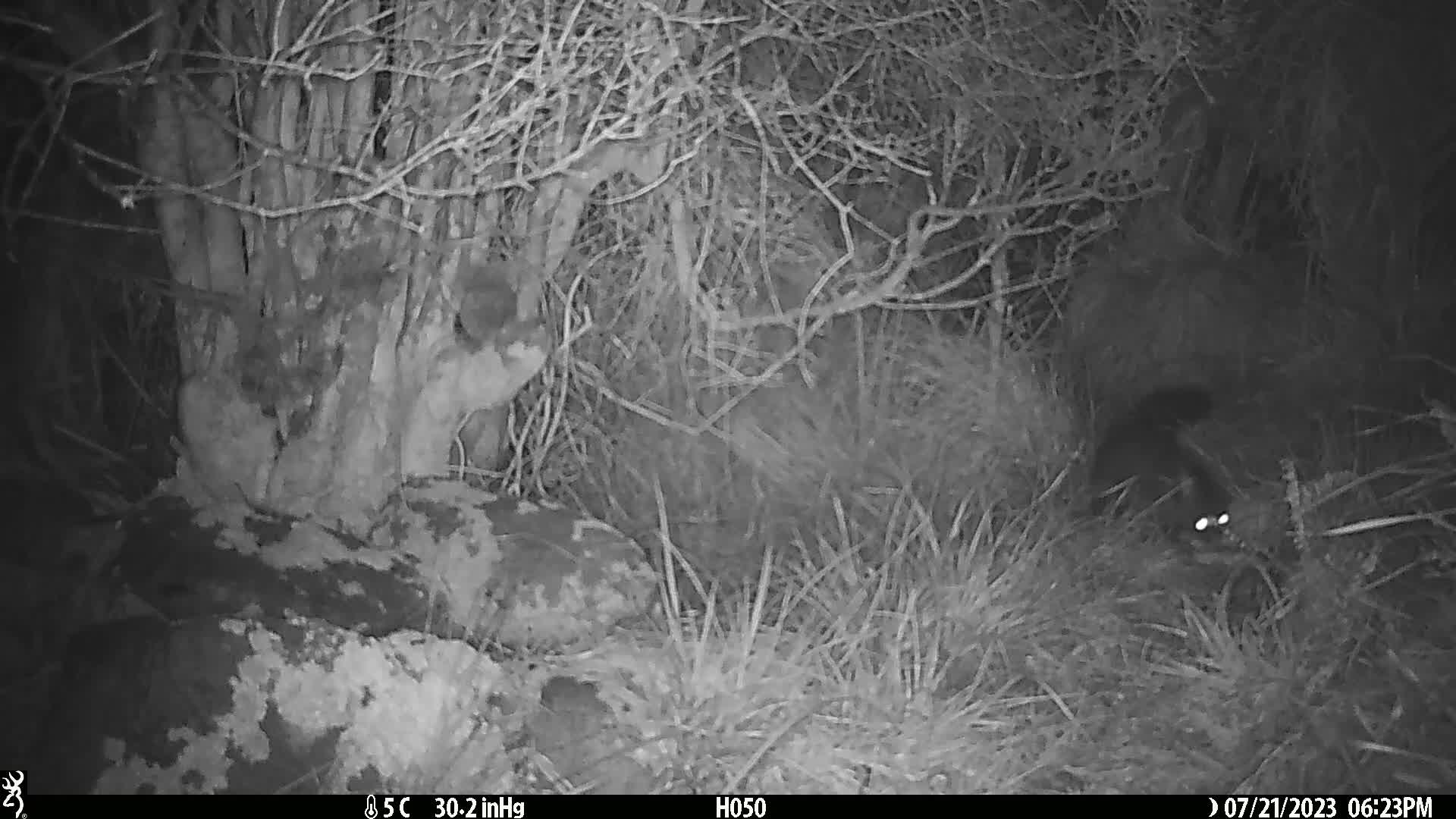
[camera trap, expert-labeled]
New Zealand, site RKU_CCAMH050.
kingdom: Animalia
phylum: Chordata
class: Mammalia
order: Diprotodontia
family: Phalangeridae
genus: Trichosurus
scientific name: Trichosurus vulpecula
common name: common brushtail possum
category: possum